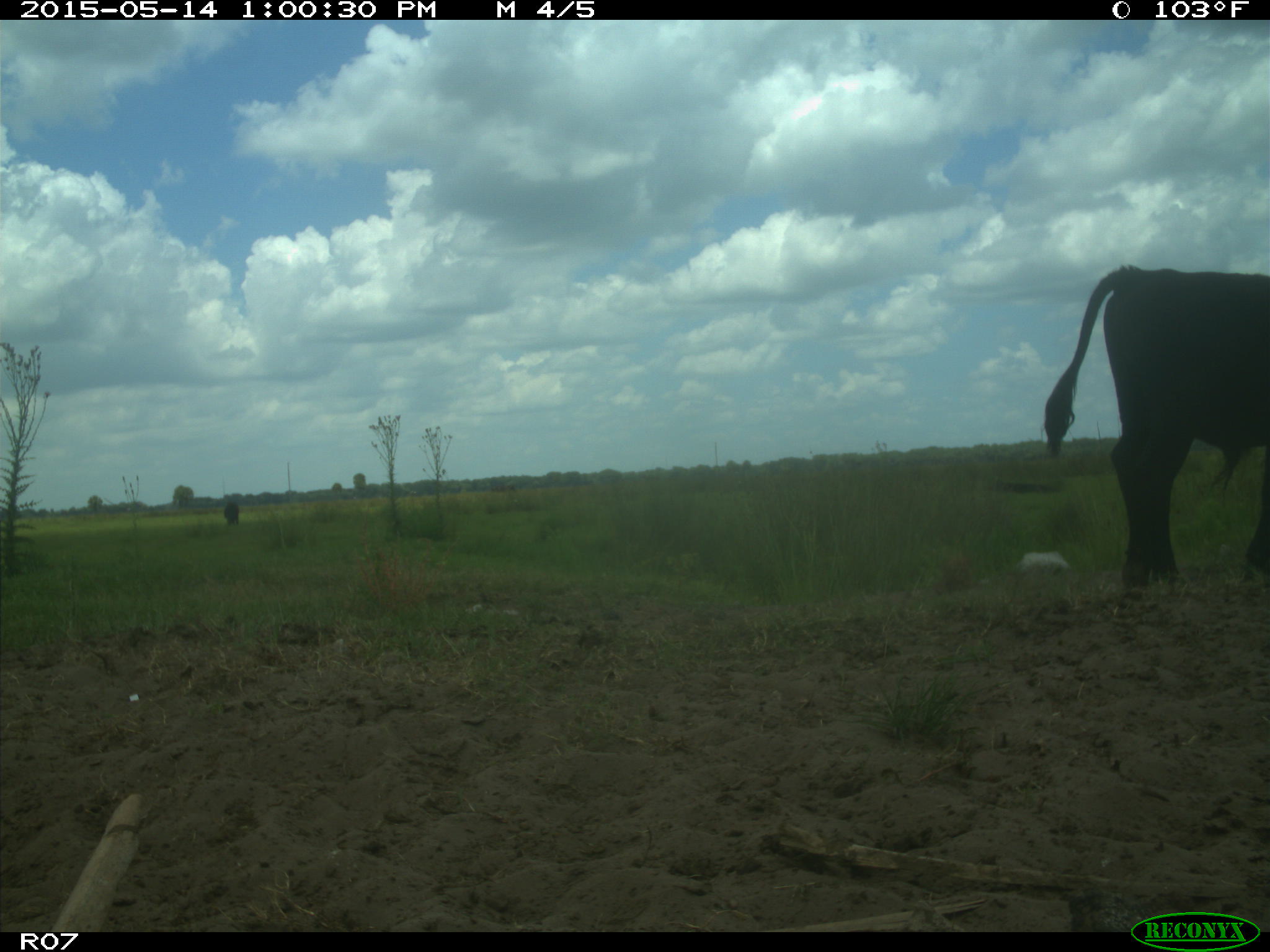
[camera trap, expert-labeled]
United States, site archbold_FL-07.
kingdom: Animalia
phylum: Chordata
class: Mammalia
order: Artiodactyla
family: Bovidae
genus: Bos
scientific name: Bos taurus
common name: domestic cow